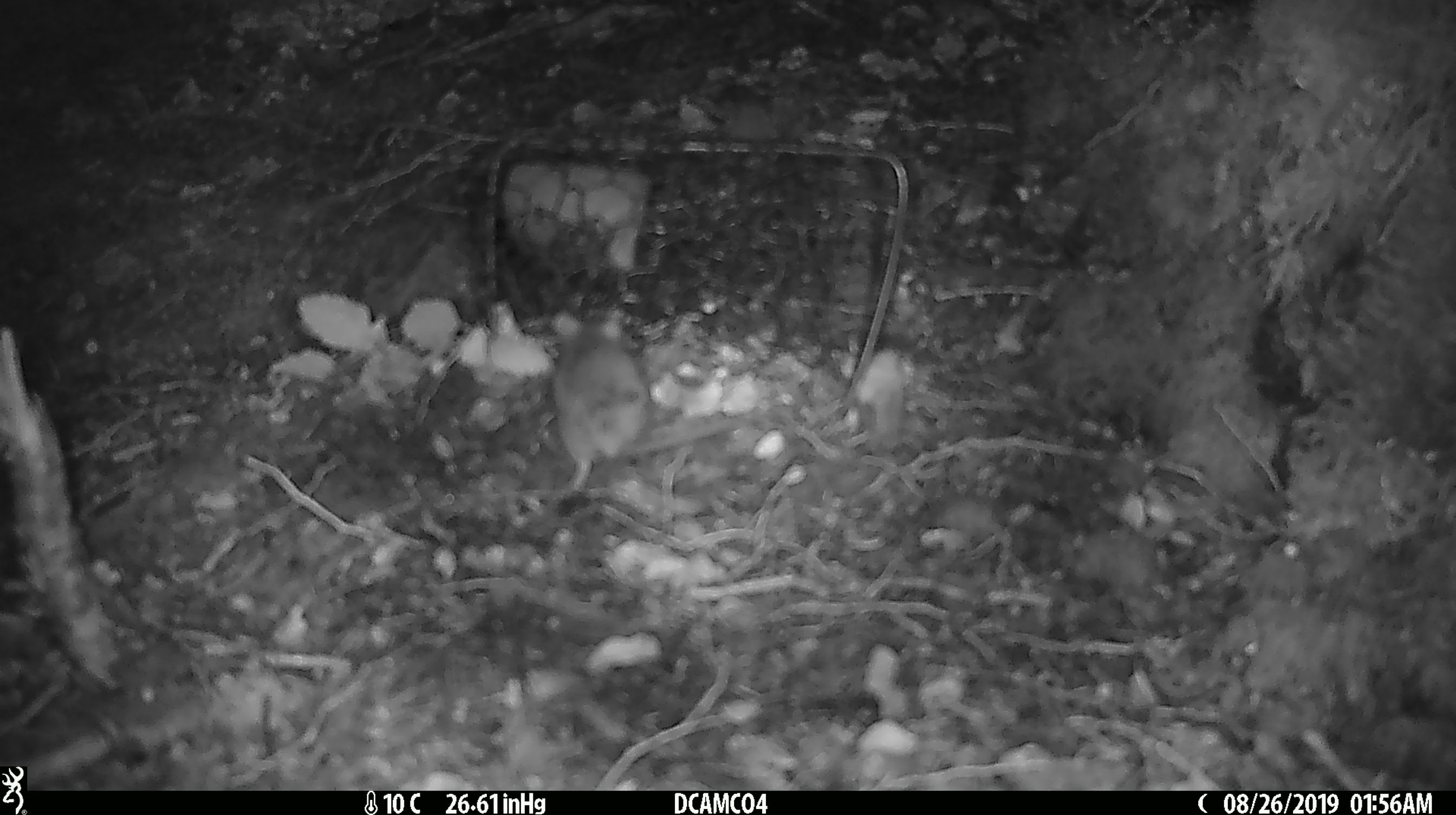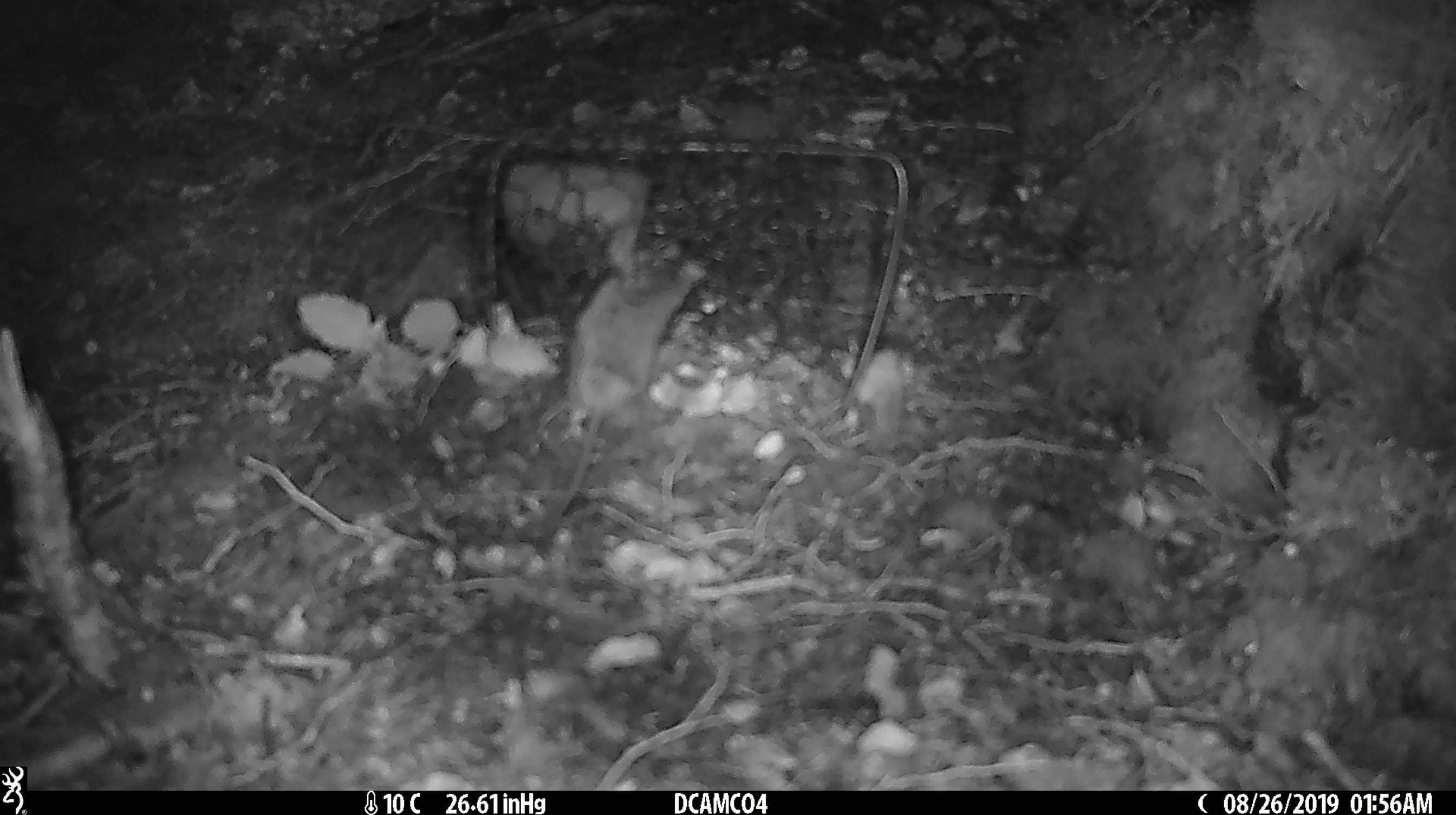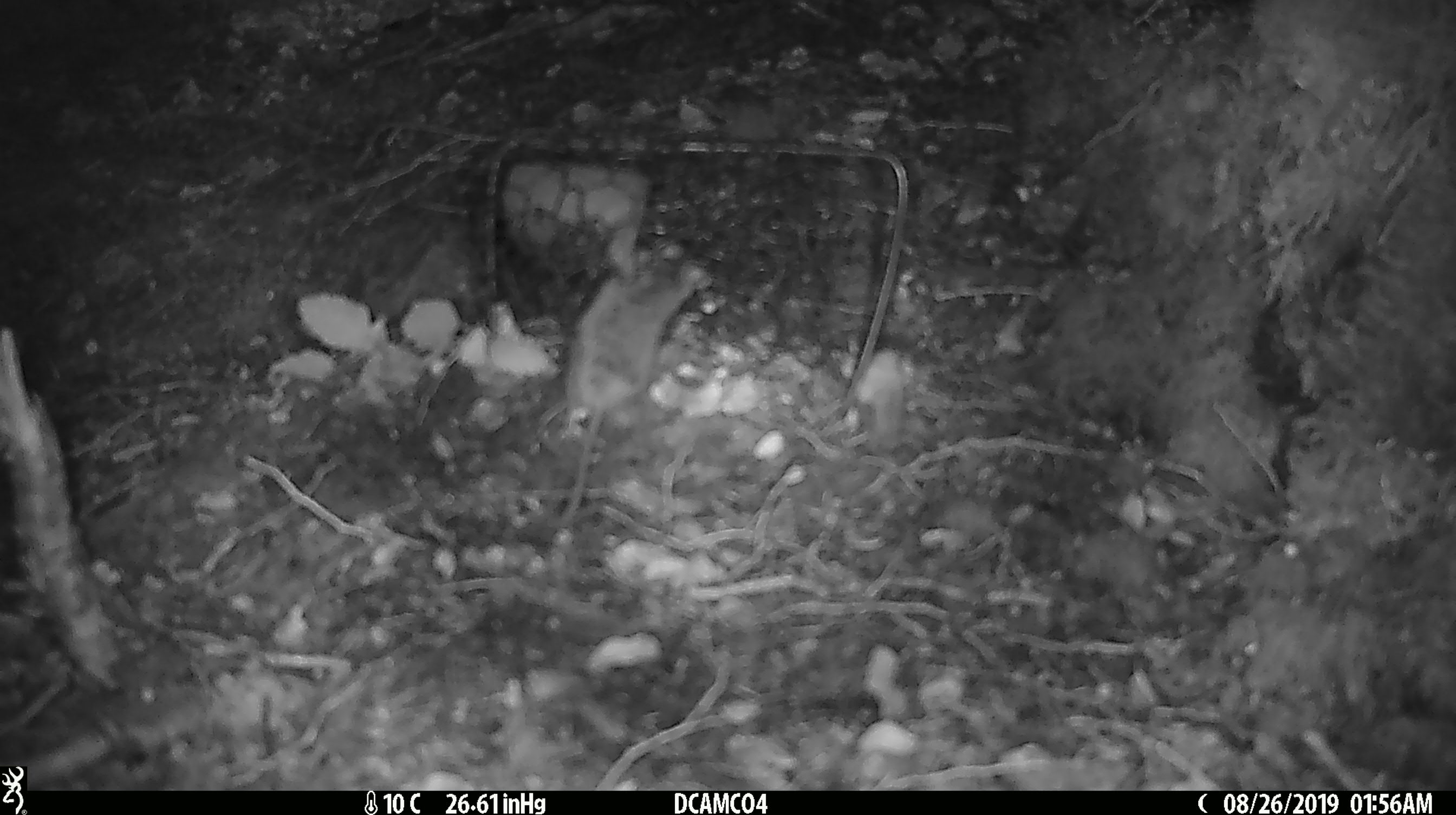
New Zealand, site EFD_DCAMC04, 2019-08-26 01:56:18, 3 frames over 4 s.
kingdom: Animalia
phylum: Chordata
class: Mammalia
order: Rodentia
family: Muridae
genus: Mus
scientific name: Mus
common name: mouse